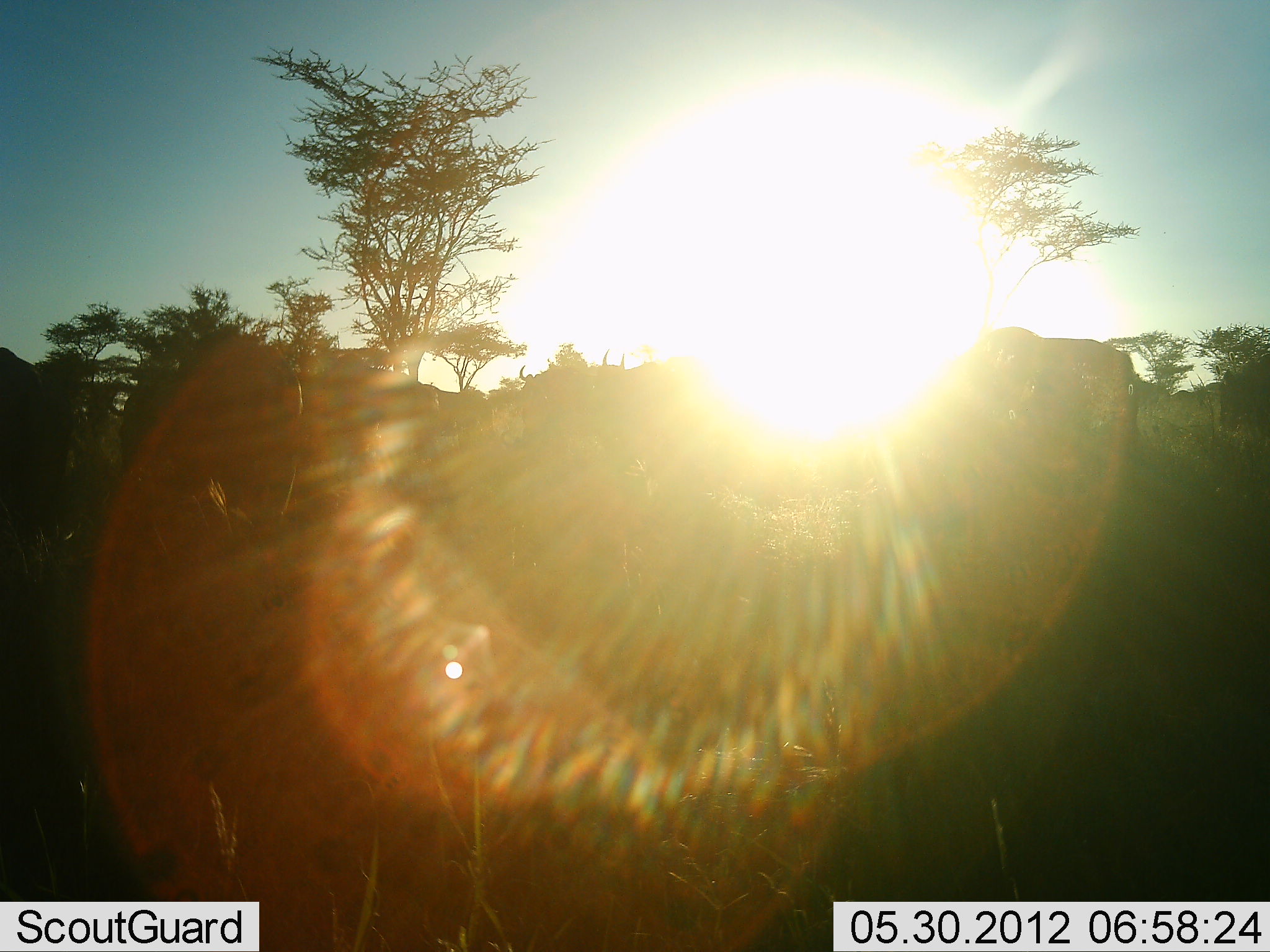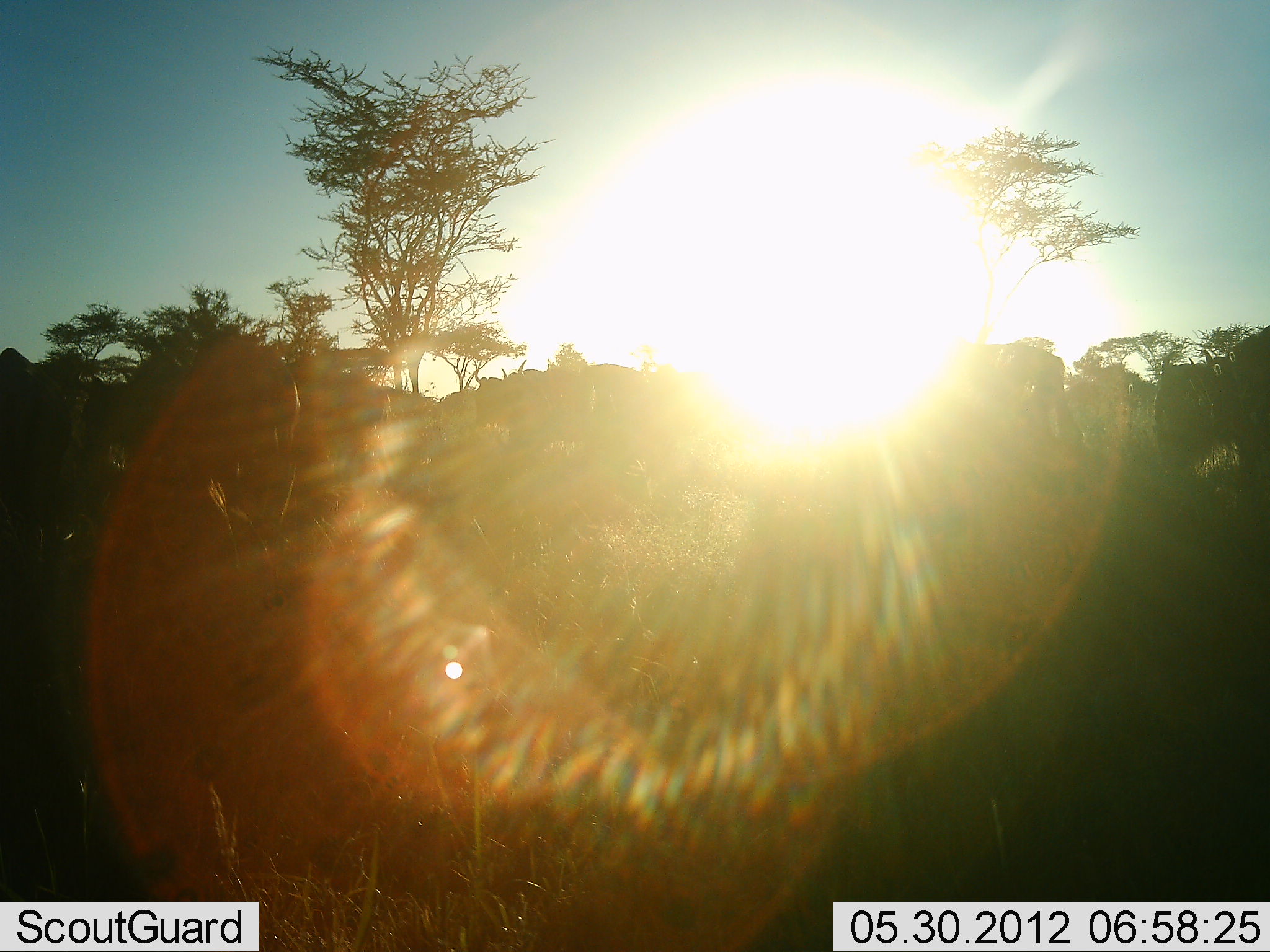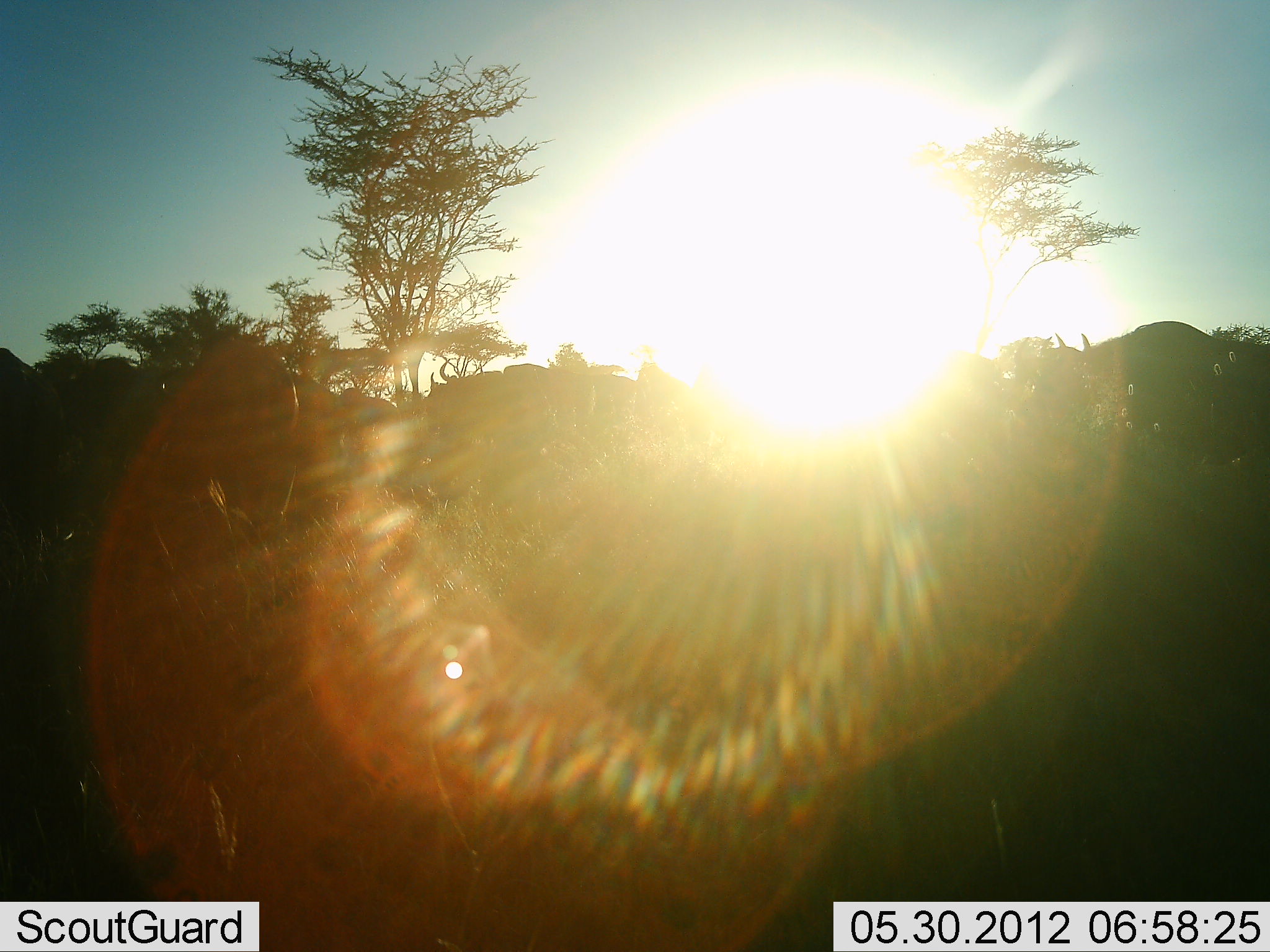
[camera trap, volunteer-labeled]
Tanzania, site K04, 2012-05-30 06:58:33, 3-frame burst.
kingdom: Animalia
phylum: Chordata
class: Mammalia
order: Artiodactyla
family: Bovidae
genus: Connochaetes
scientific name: Connochaetes taurinus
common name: blue wildebeest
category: wildebeest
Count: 11-50.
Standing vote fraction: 0%.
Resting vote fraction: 0%.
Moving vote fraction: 90%.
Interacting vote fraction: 0%.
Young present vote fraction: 0%.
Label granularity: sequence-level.